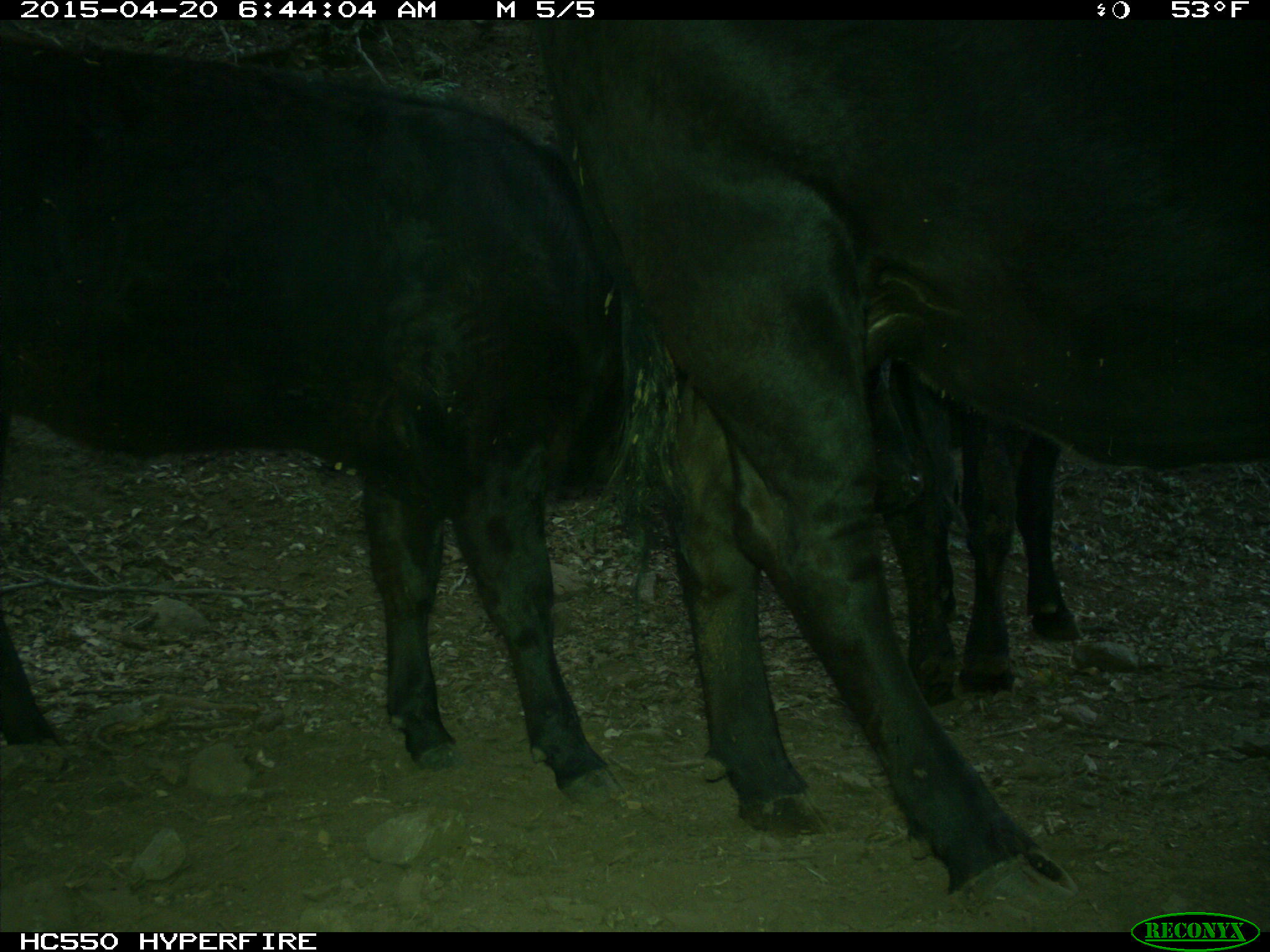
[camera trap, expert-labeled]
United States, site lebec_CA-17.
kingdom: Animalia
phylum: Chordata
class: Mammalia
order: Artiodactyla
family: Bovidae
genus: Bos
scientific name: Bos taurus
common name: domestic cow